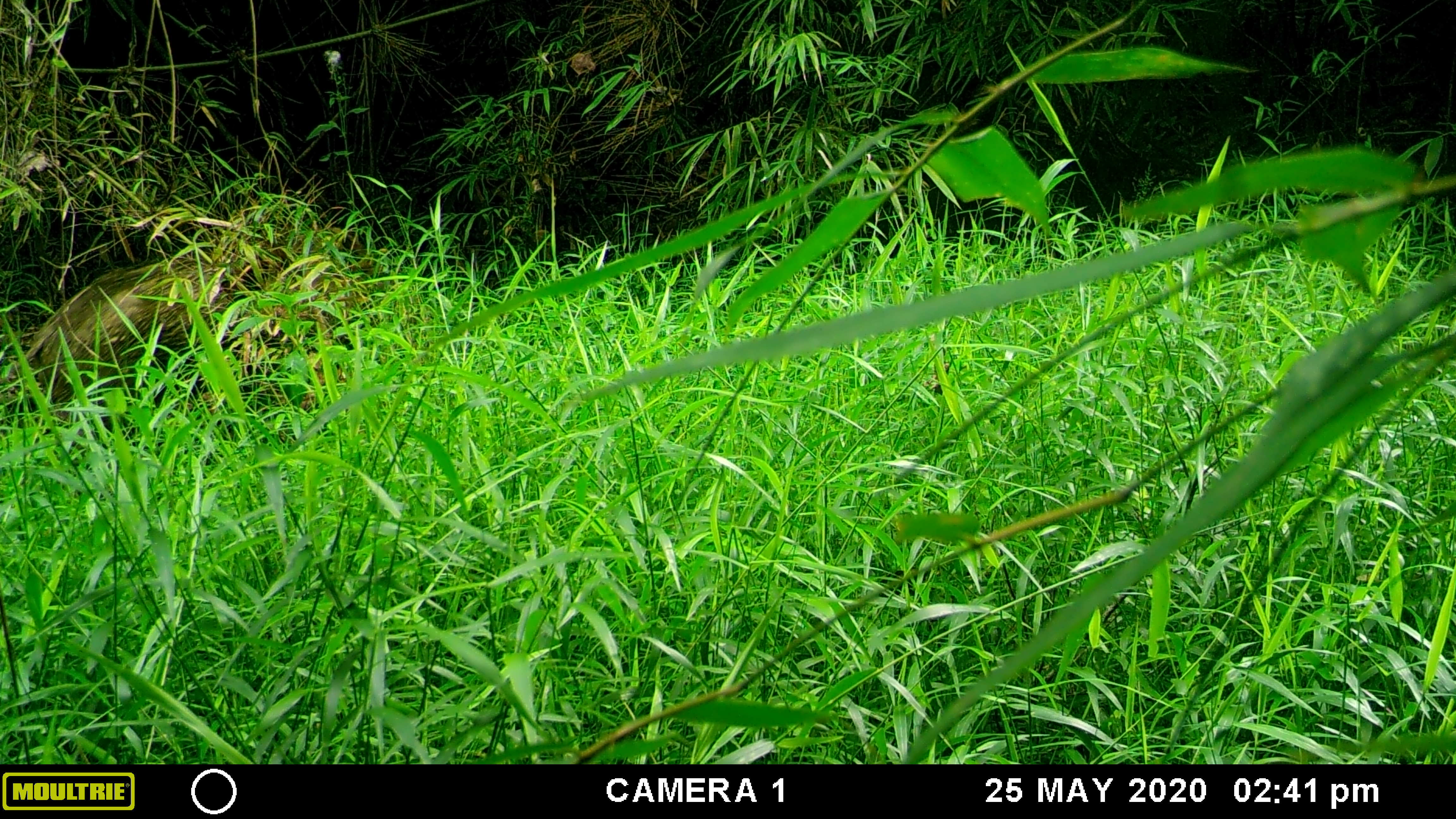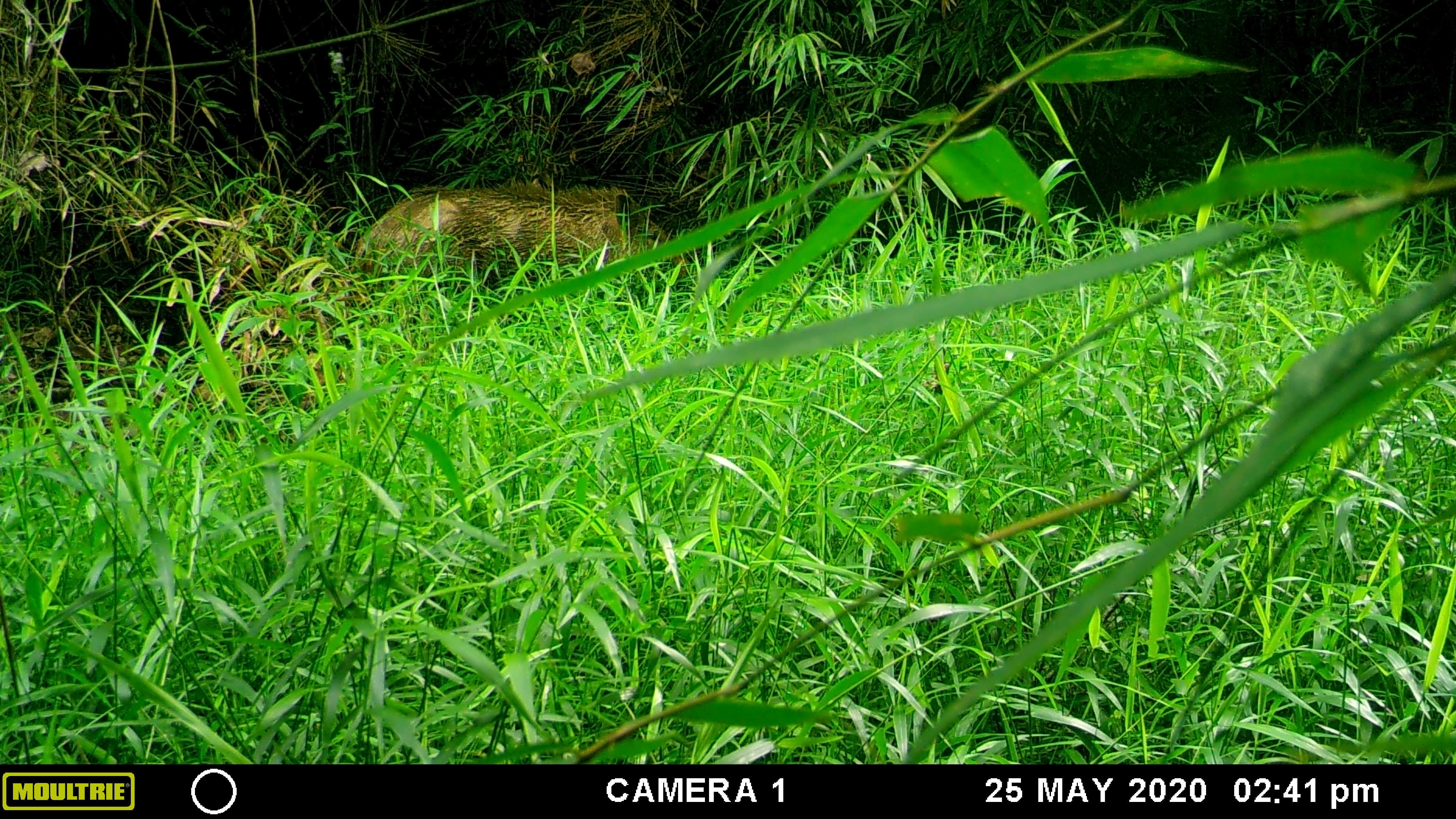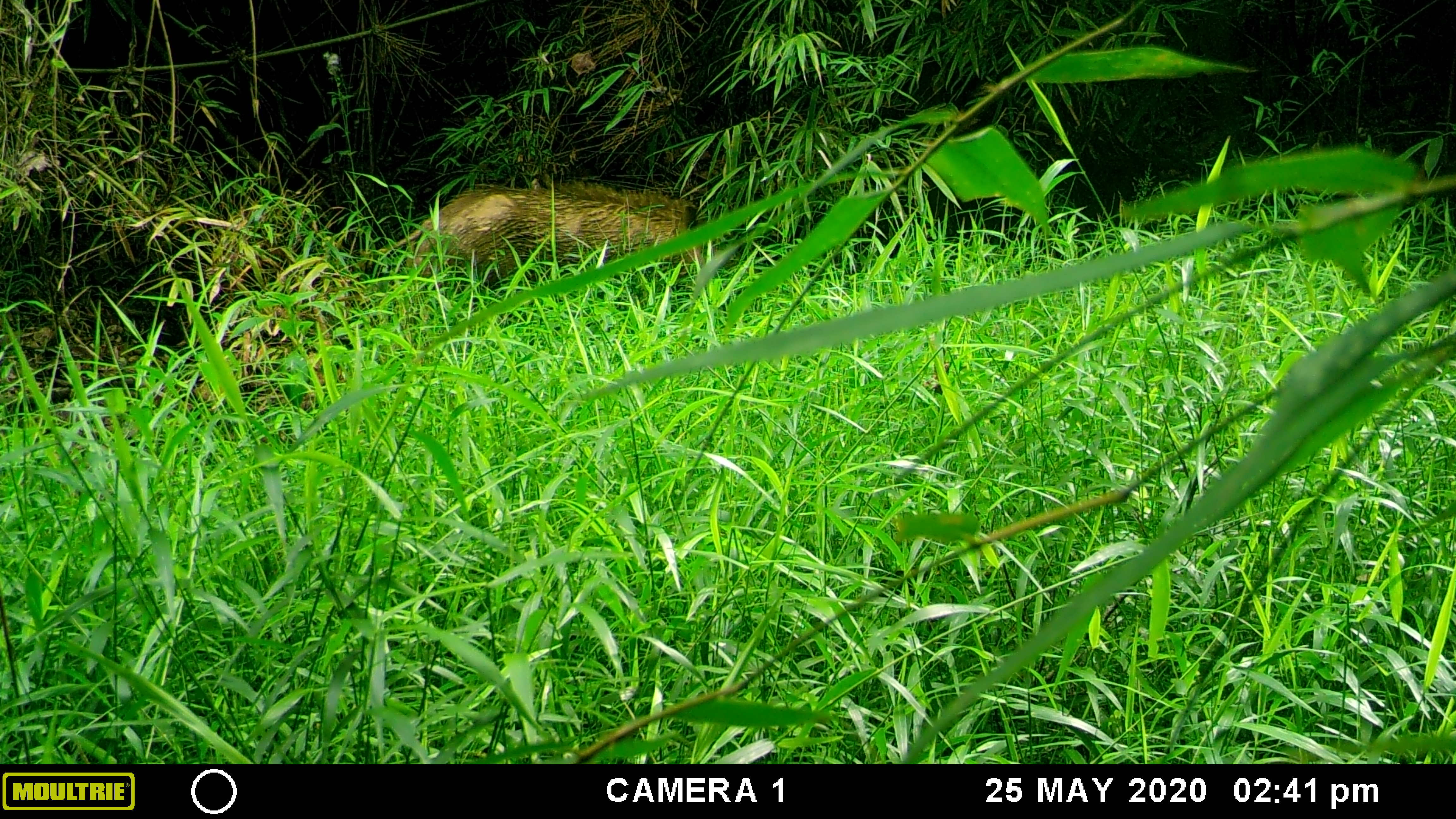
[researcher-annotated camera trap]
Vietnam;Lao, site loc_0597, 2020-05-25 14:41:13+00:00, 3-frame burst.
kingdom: Animalia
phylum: Chordata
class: Mammalia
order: Artiodactyla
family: Suidae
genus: Sus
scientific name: Sus scrofa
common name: eurasian wild pig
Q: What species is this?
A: Eurasian wild pig (Sus scrofa).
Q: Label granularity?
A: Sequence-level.